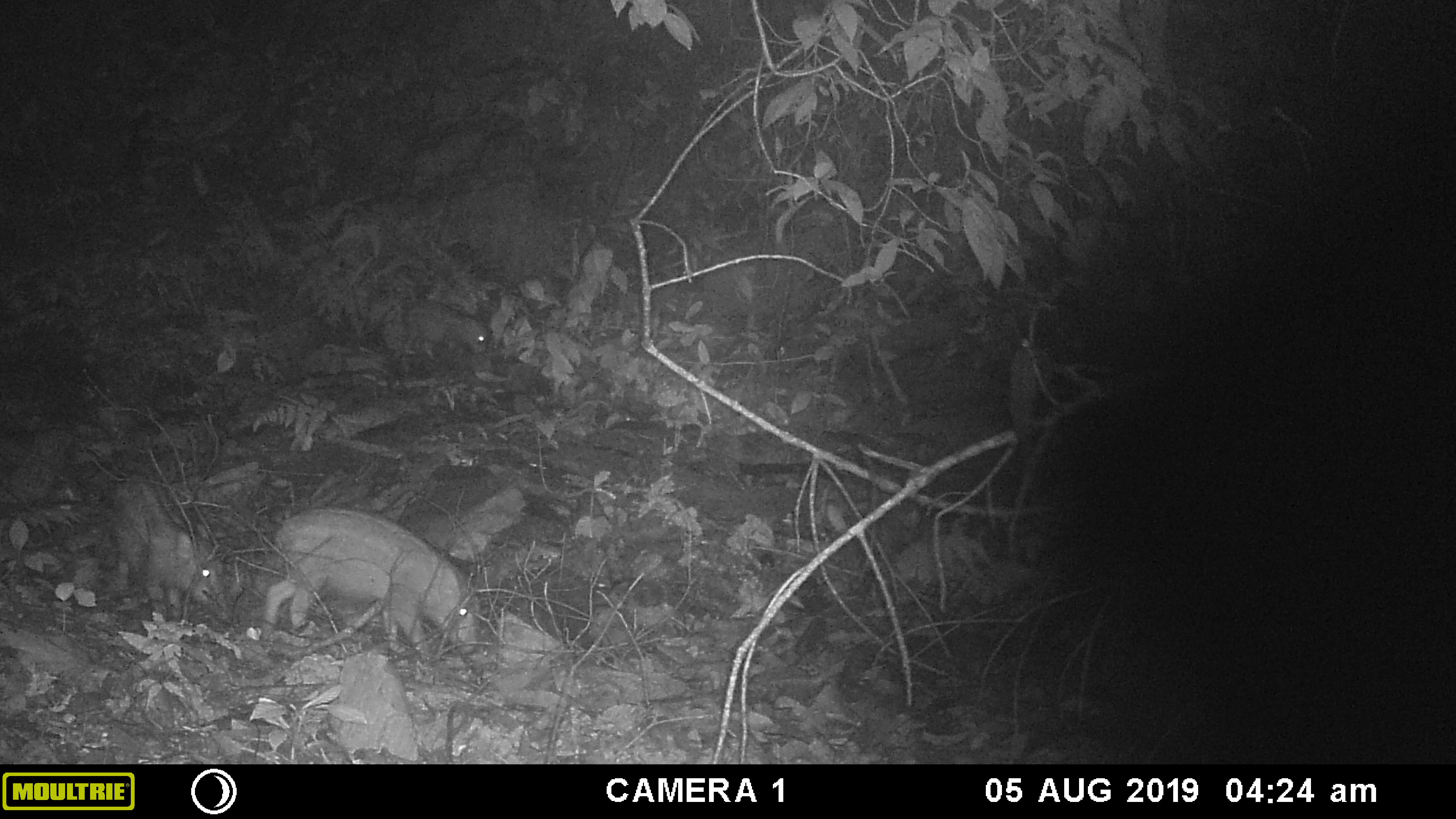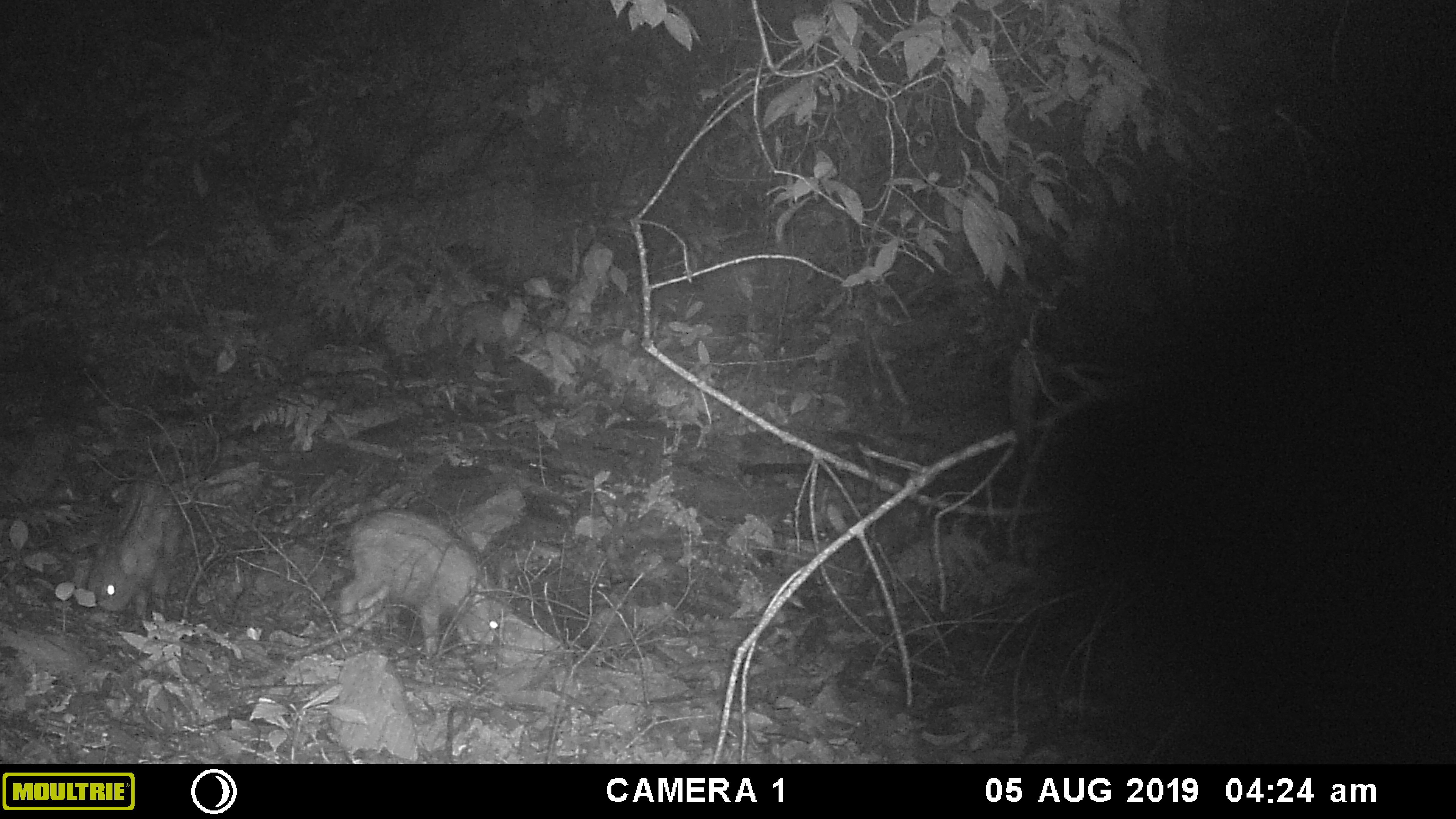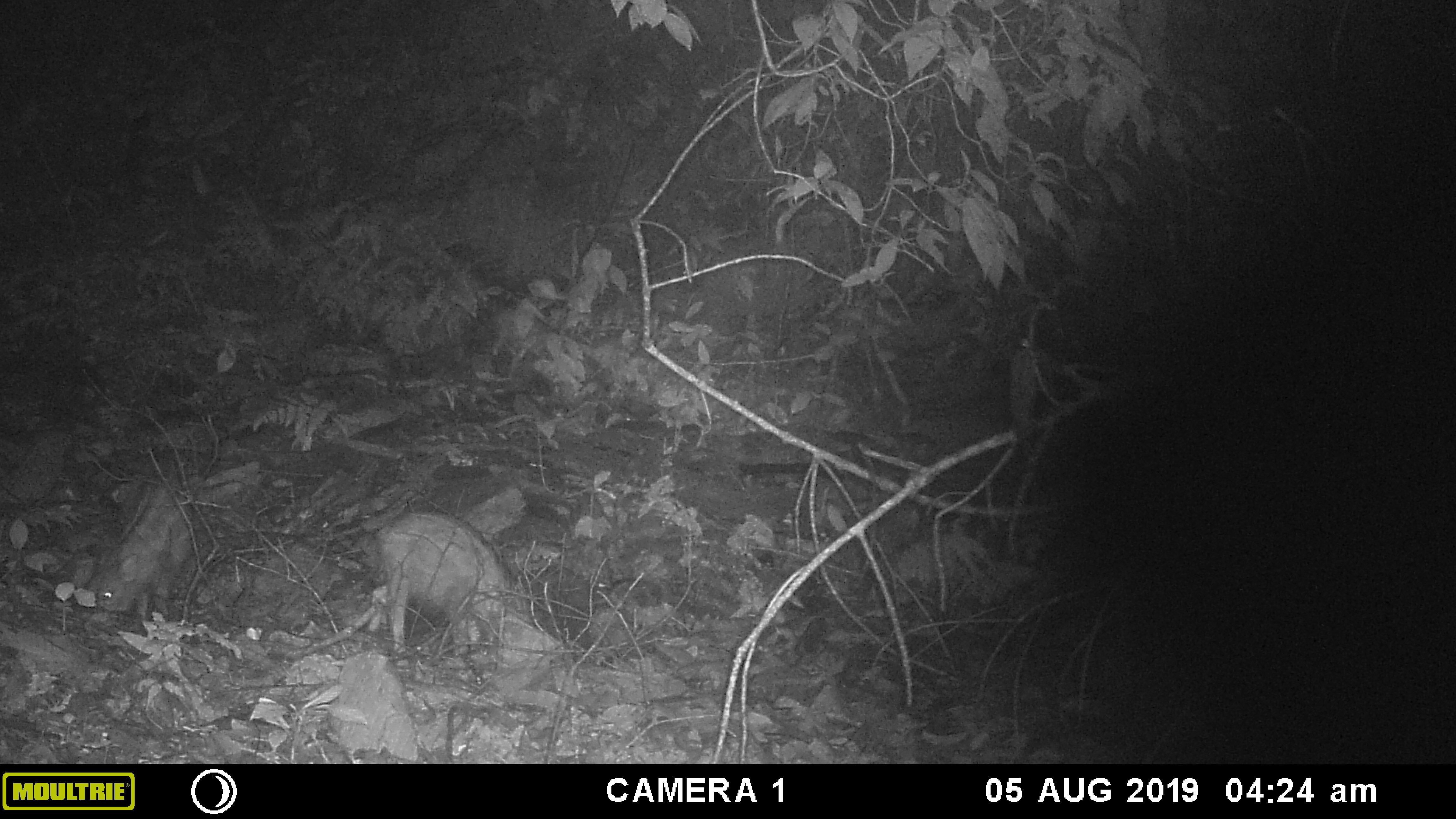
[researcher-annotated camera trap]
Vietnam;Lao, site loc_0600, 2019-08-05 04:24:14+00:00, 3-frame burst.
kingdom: Animalia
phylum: Chordata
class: Mammalia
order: Artiodactyla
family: Suidae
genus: Sus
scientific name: Sus scrofa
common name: eurasian wild pig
Eurasian wild pig (Sus scrofa). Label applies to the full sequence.